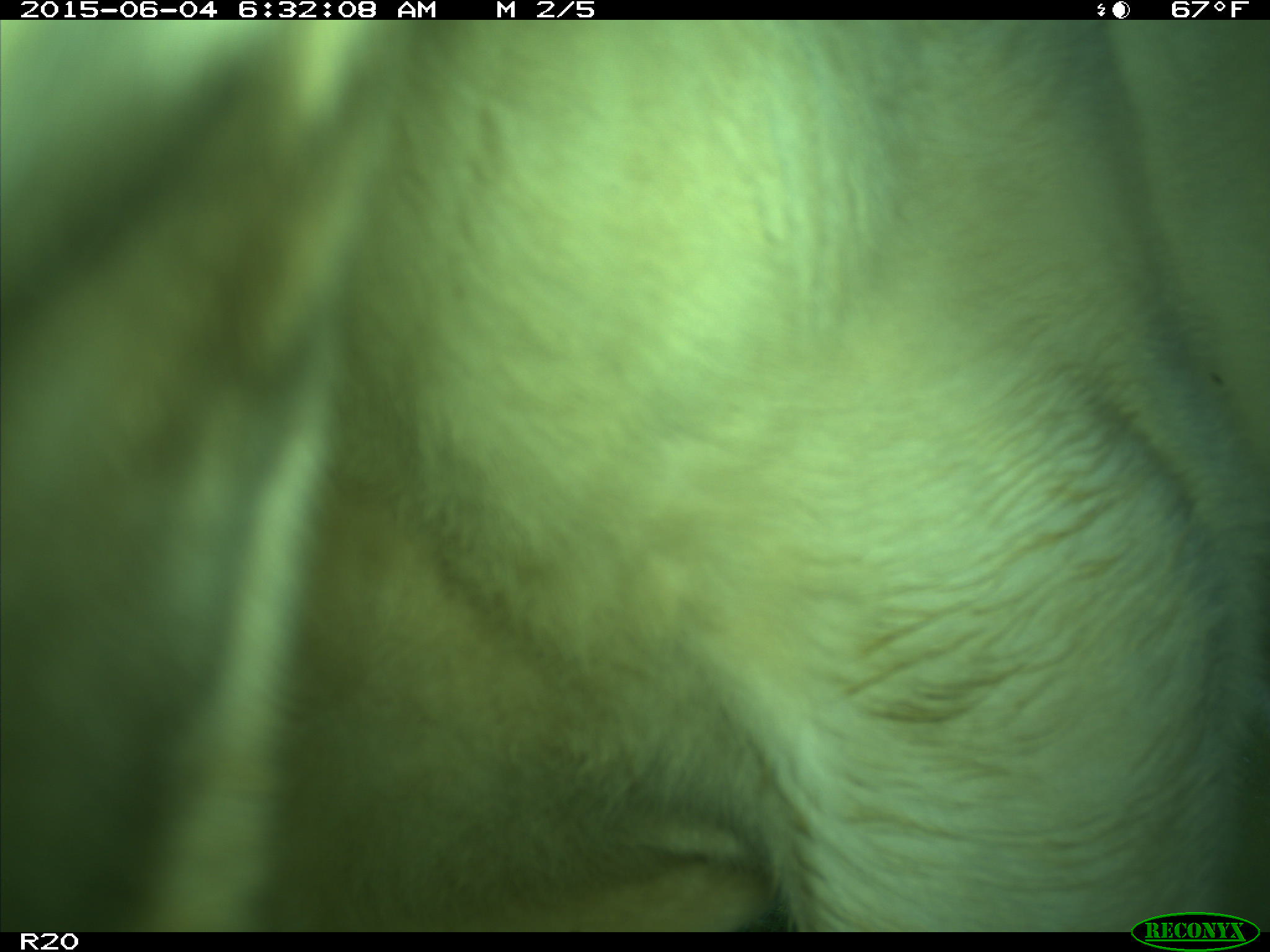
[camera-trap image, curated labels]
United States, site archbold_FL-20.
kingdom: Animalia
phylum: Chordata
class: Mammalia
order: Artiodactyla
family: Bovidae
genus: Bos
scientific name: Bos taurus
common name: domestic cow